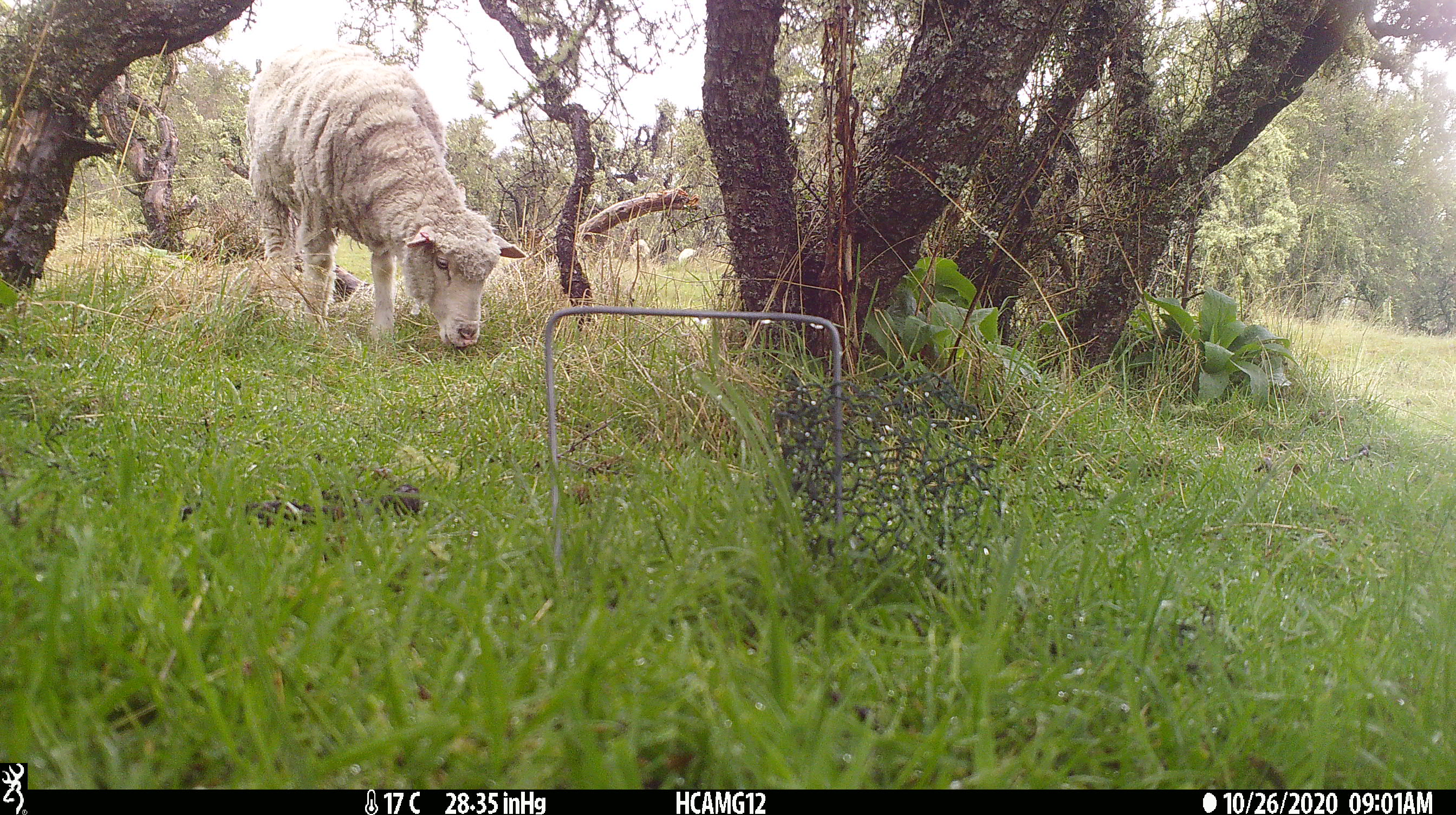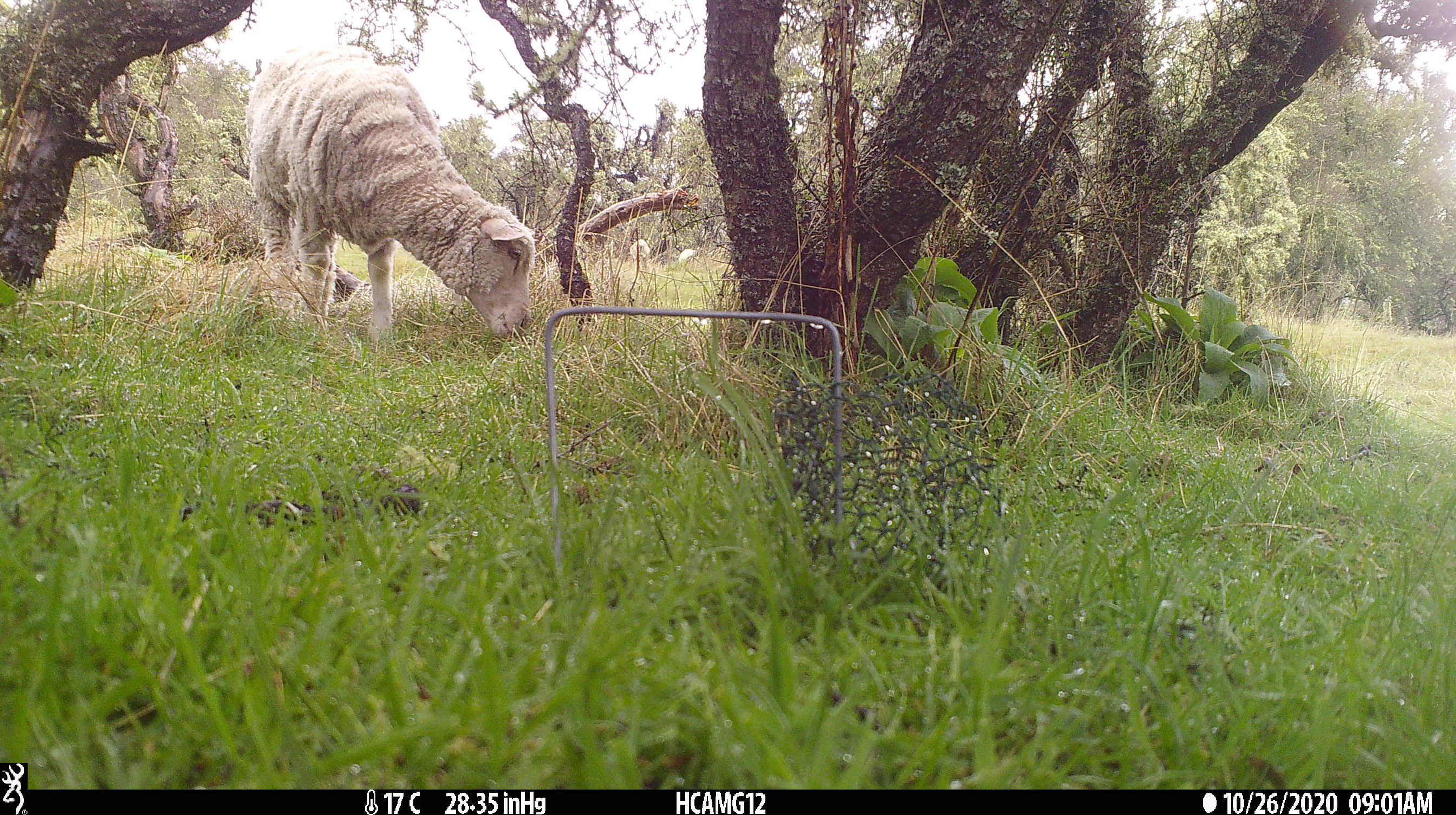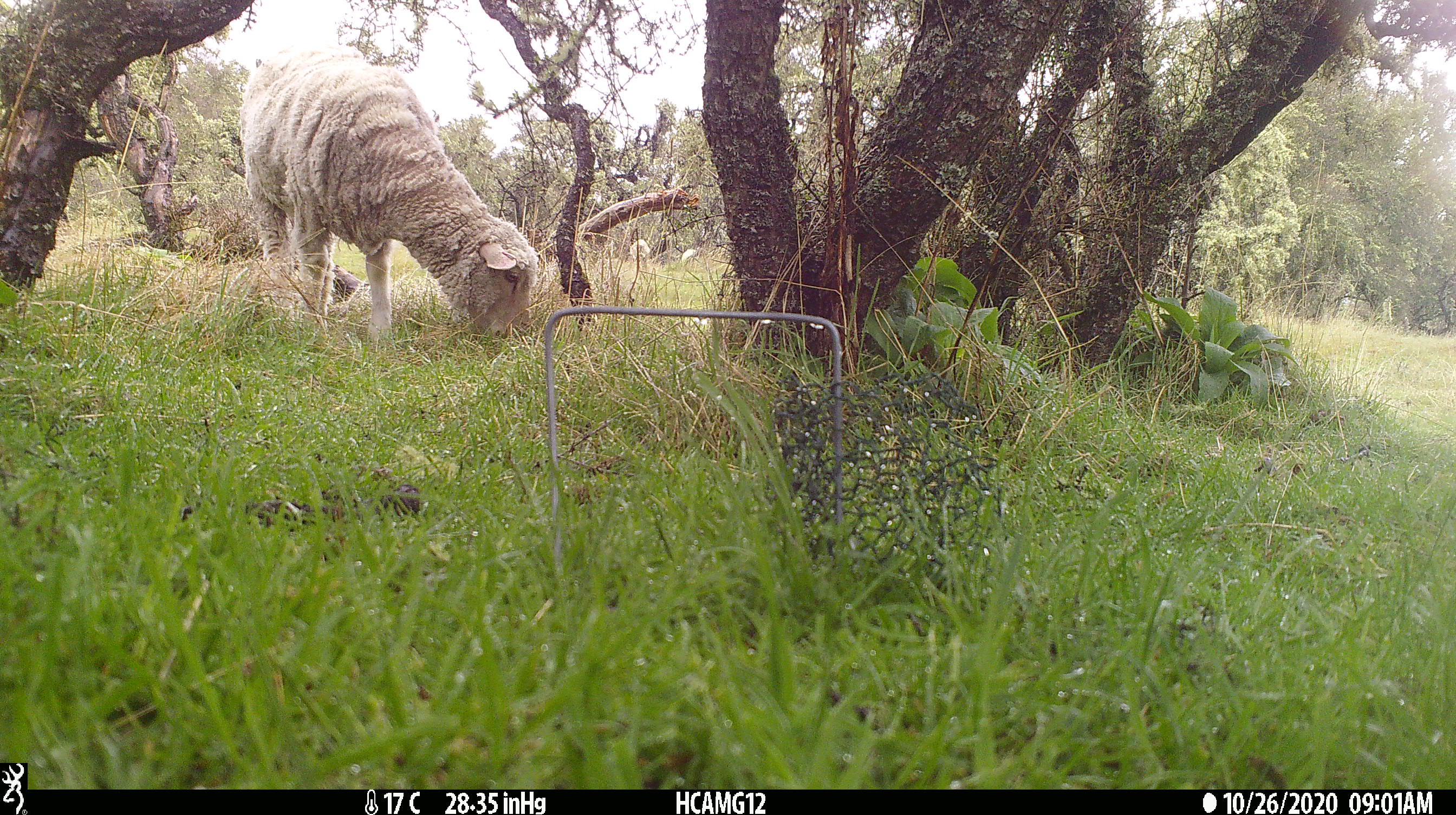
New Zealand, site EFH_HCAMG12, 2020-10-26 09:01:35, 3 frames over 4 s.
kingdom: Animalia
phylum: Chordata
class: Mammalia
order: Artiodactyla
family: Bovidae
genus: Ovis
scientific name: Ovis aries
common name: domestic sheep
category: sheep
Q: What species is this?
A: Sheep (domestic sheep) (Ovis aries).